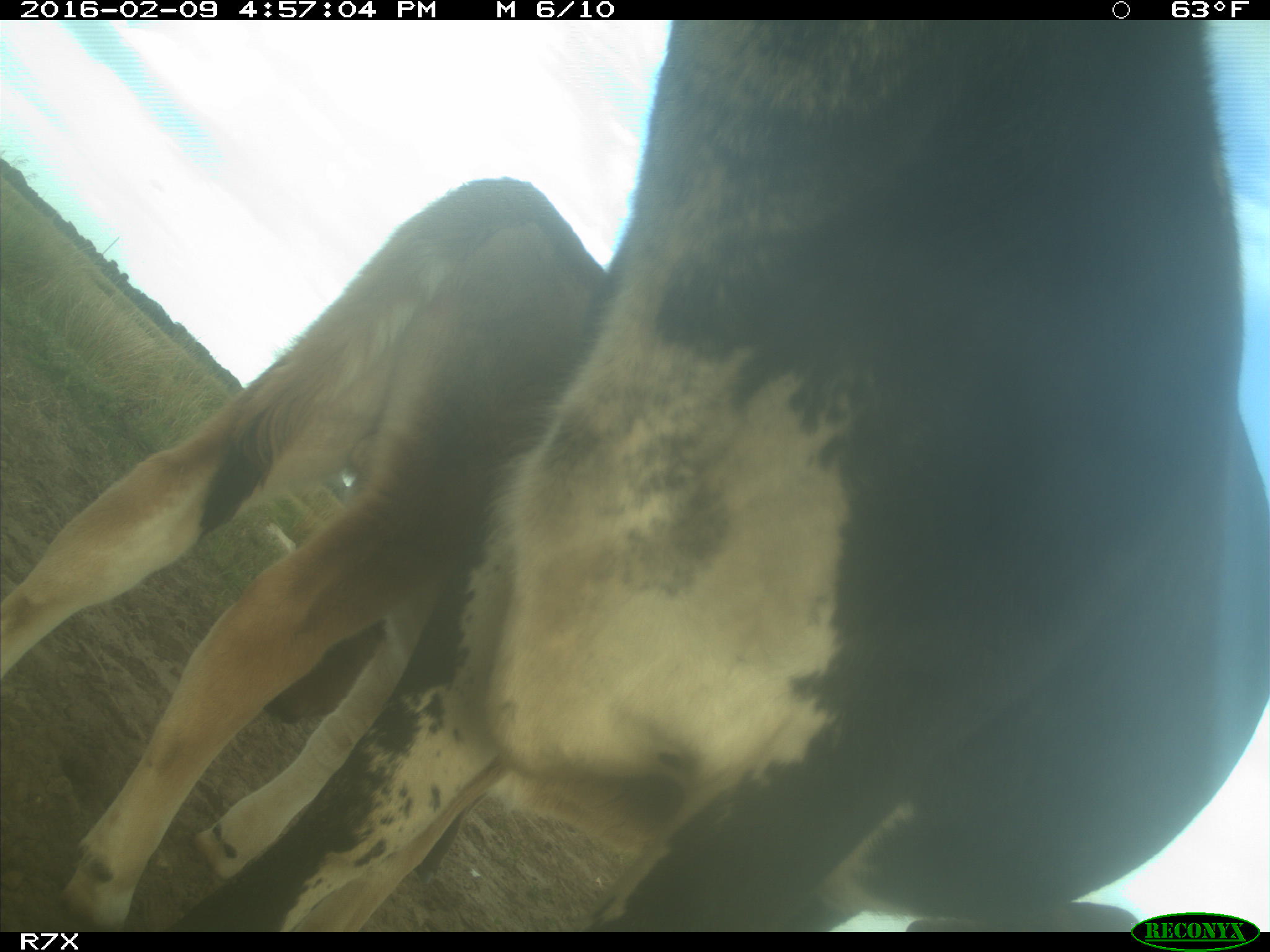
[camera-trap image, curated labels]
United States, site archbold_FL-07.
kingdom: Animalia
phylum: Chordata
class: Mammalia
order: Artiodactyla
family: Bovidae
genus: Bos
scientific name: Bos taurus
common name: domestic cow